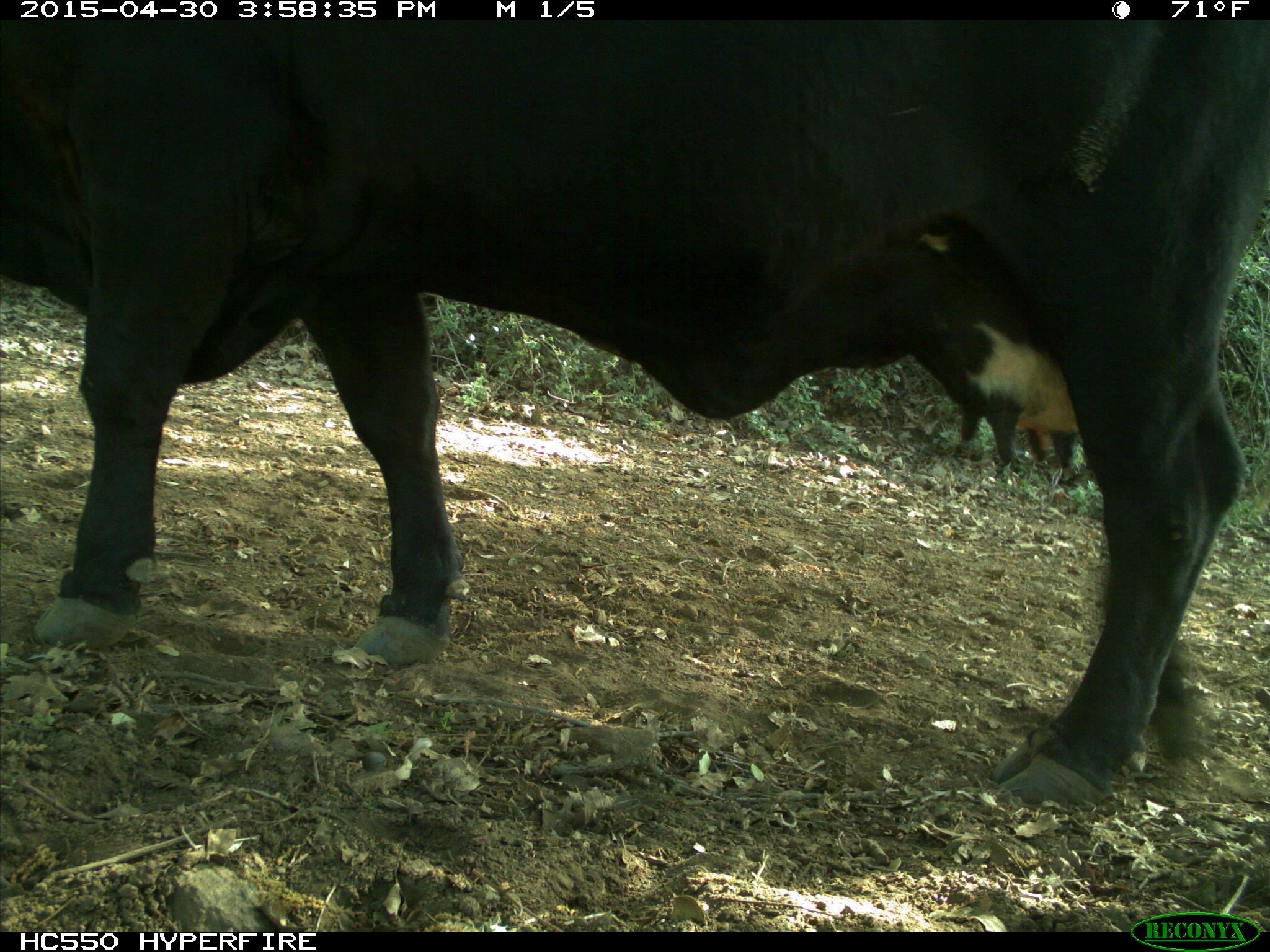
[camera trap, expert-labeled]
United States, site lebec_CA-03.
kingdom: Animalia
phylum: Chordata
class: Mammalia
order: Artiodactyla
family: Bovidae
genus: Bos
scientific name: Bos taurus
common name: domestic cow